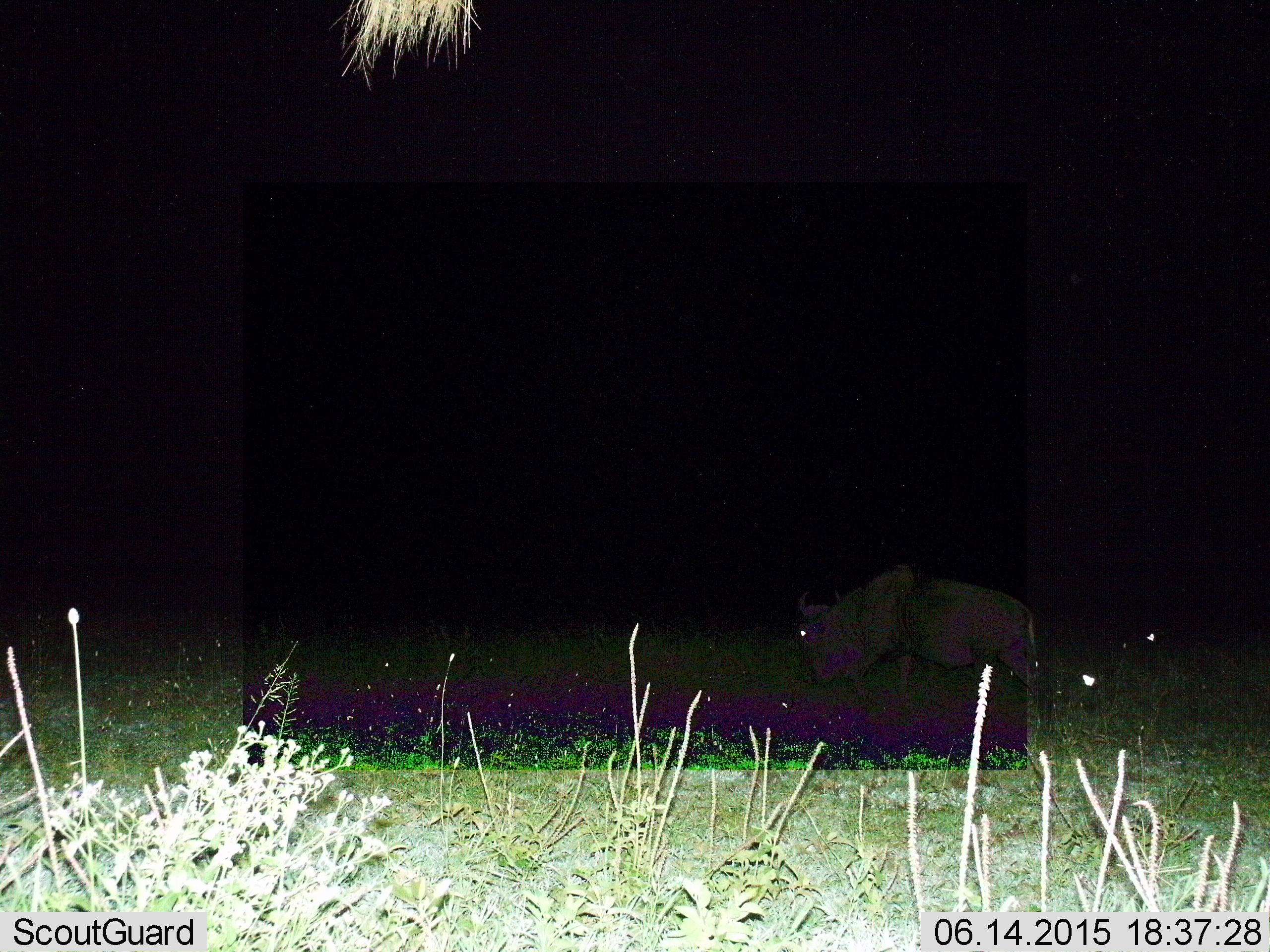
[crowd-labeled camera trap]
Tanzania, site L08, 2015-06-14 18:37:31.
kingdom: Animalia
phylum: Chordata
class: Mammalia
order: Artiodactyla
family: Bovidae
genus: Connochaetes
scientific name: Connochaetes taurinus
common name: blue wildebeest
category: wildebeest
Wildebeest (blue wildebeest) (Connochaetes taurinus), count 1. Behavior (volunteer vote fractions): standing 60%, resting 0%, moving 10%, interacting 0%. Young present (vote fraction): 0%. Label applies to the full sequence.